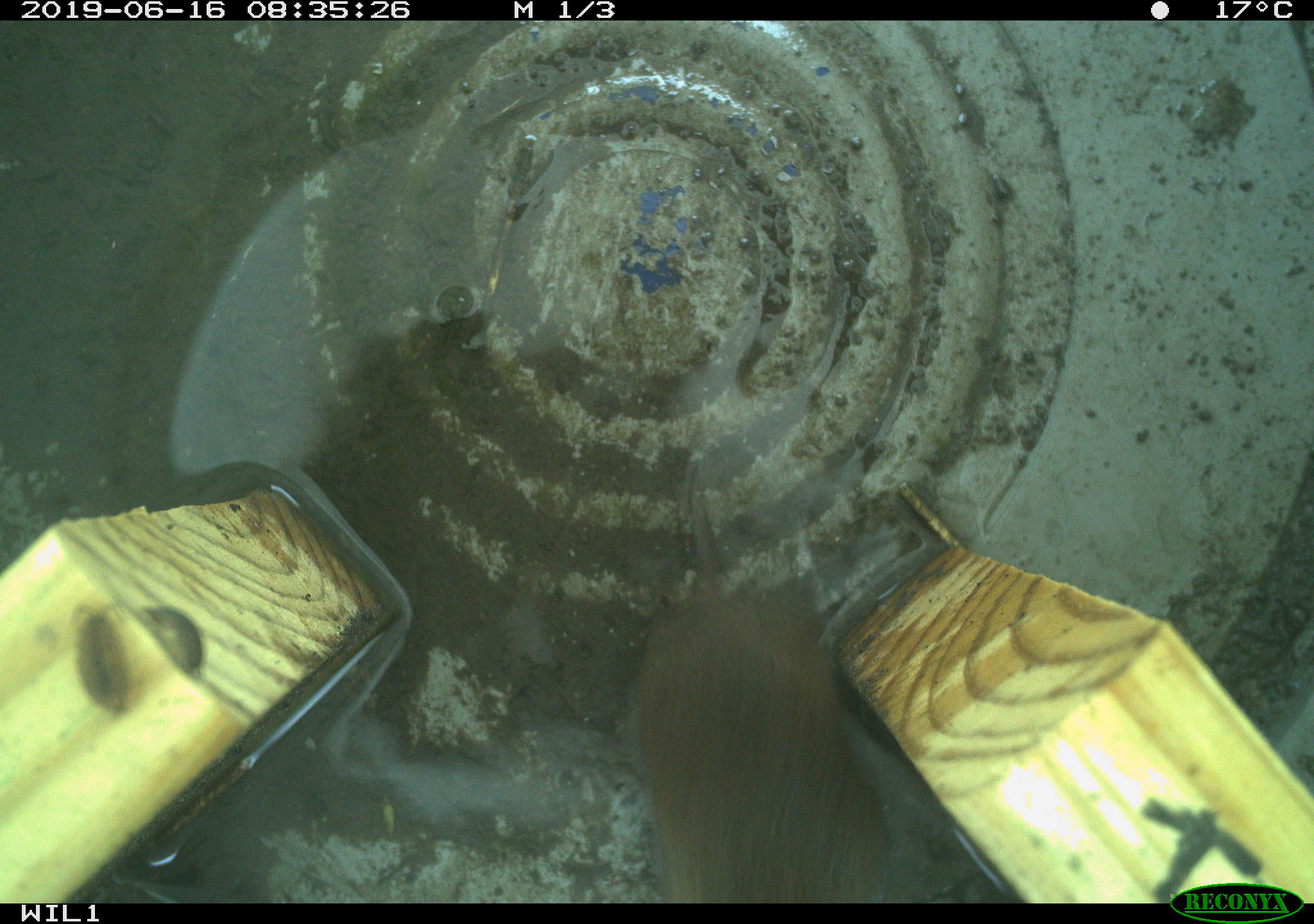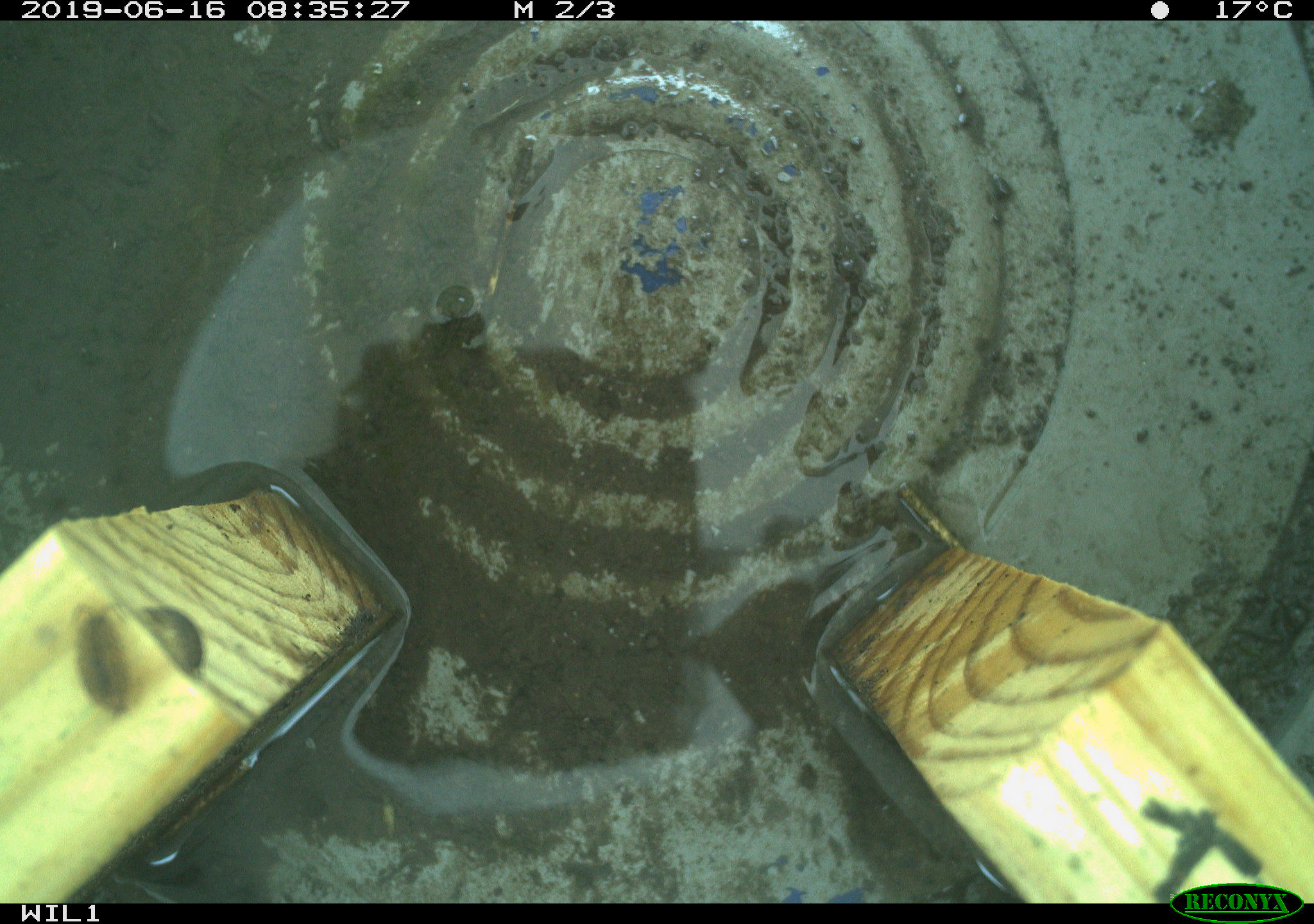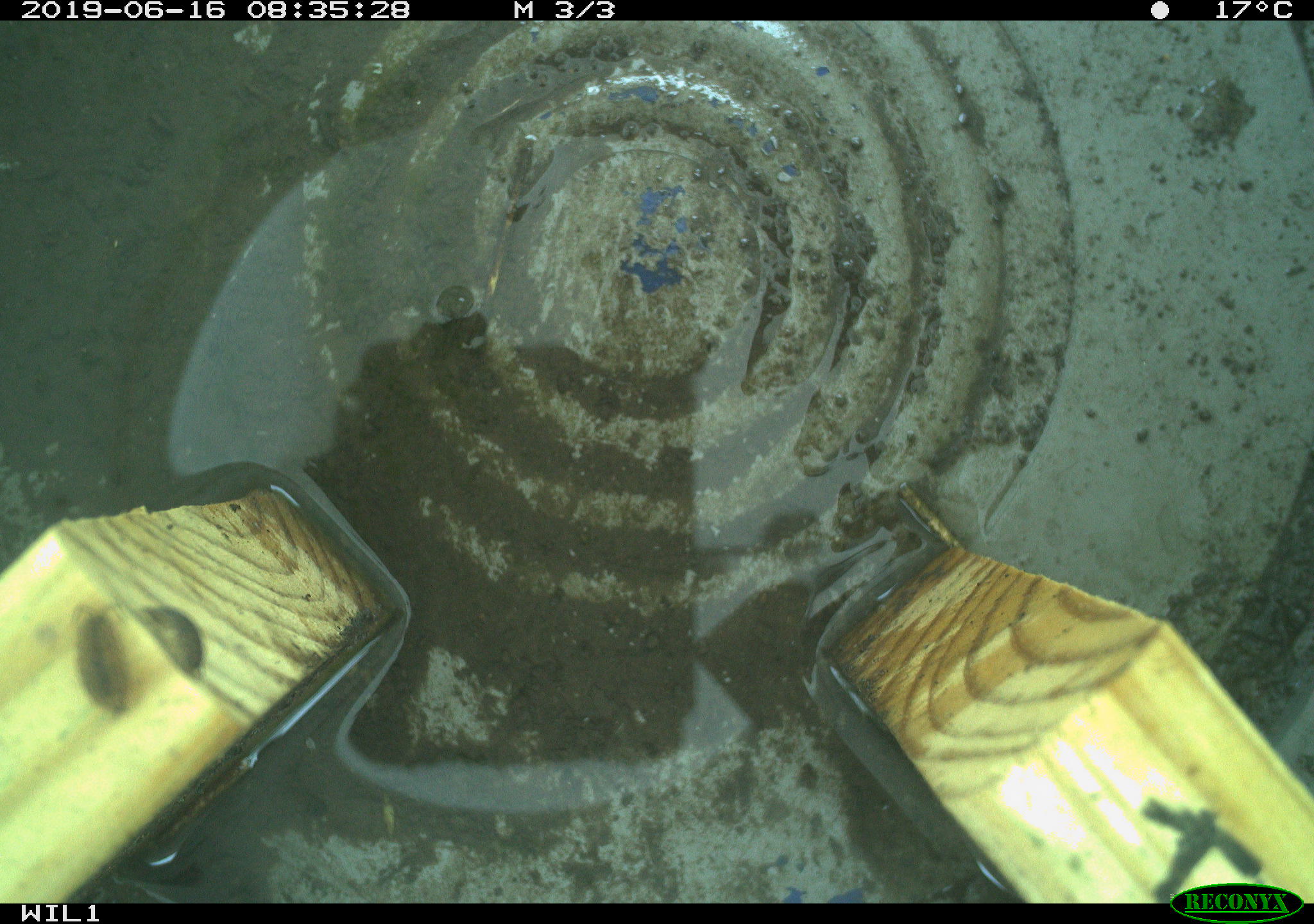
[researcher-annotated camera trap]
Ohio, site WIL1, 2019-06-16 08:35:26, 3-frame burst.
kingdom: Animalia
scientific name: Animalia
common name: animal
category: invertebrate